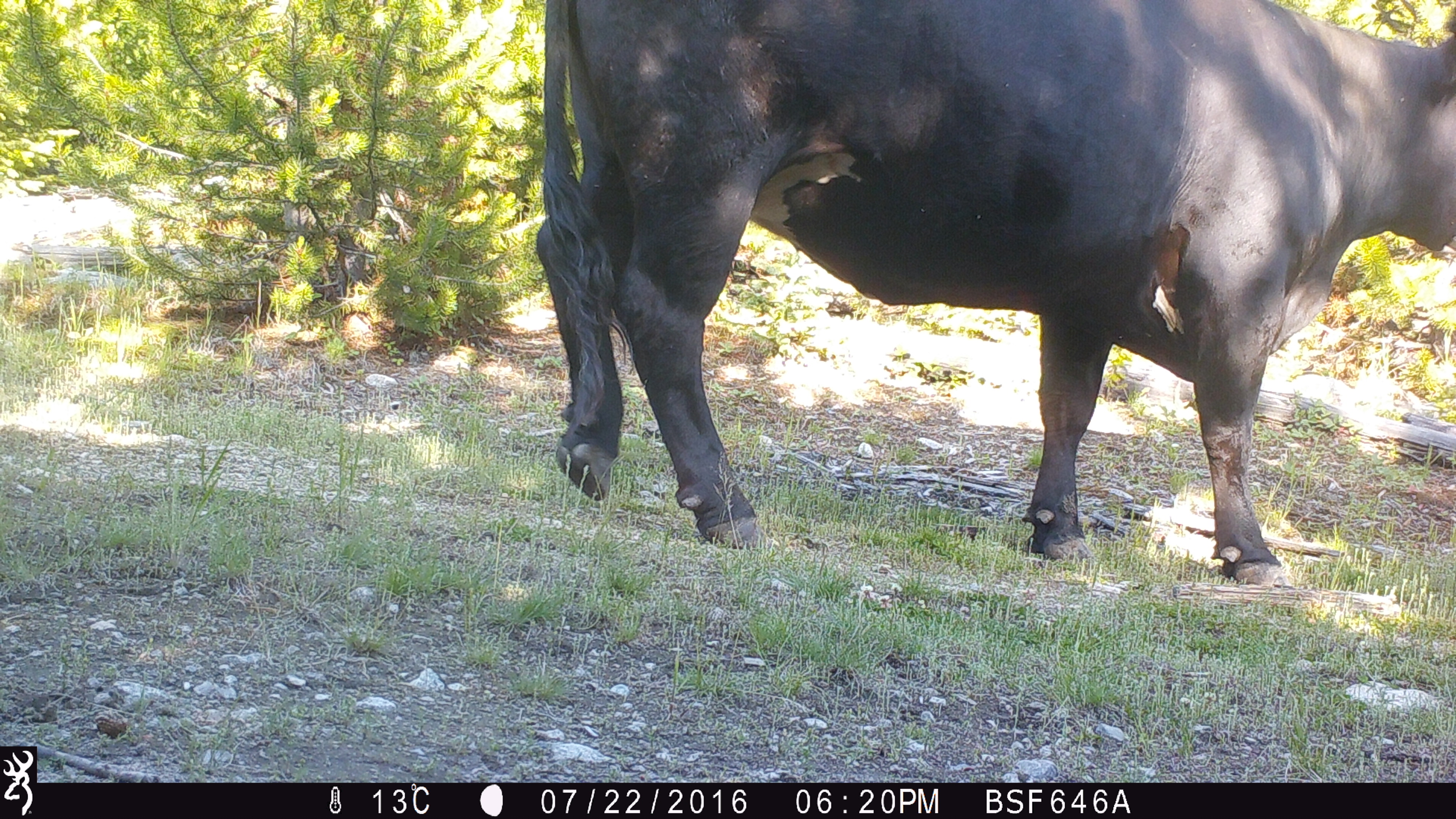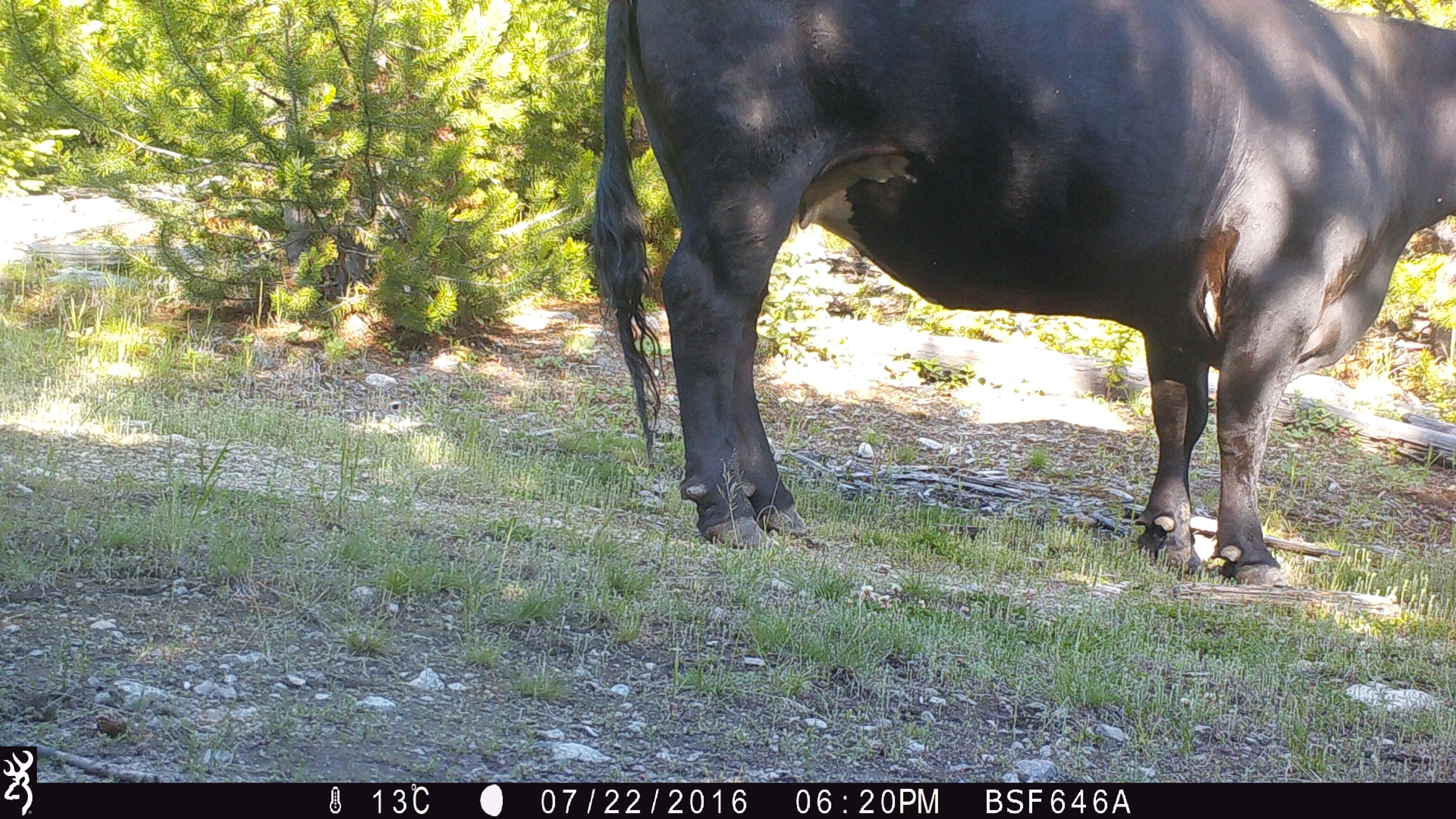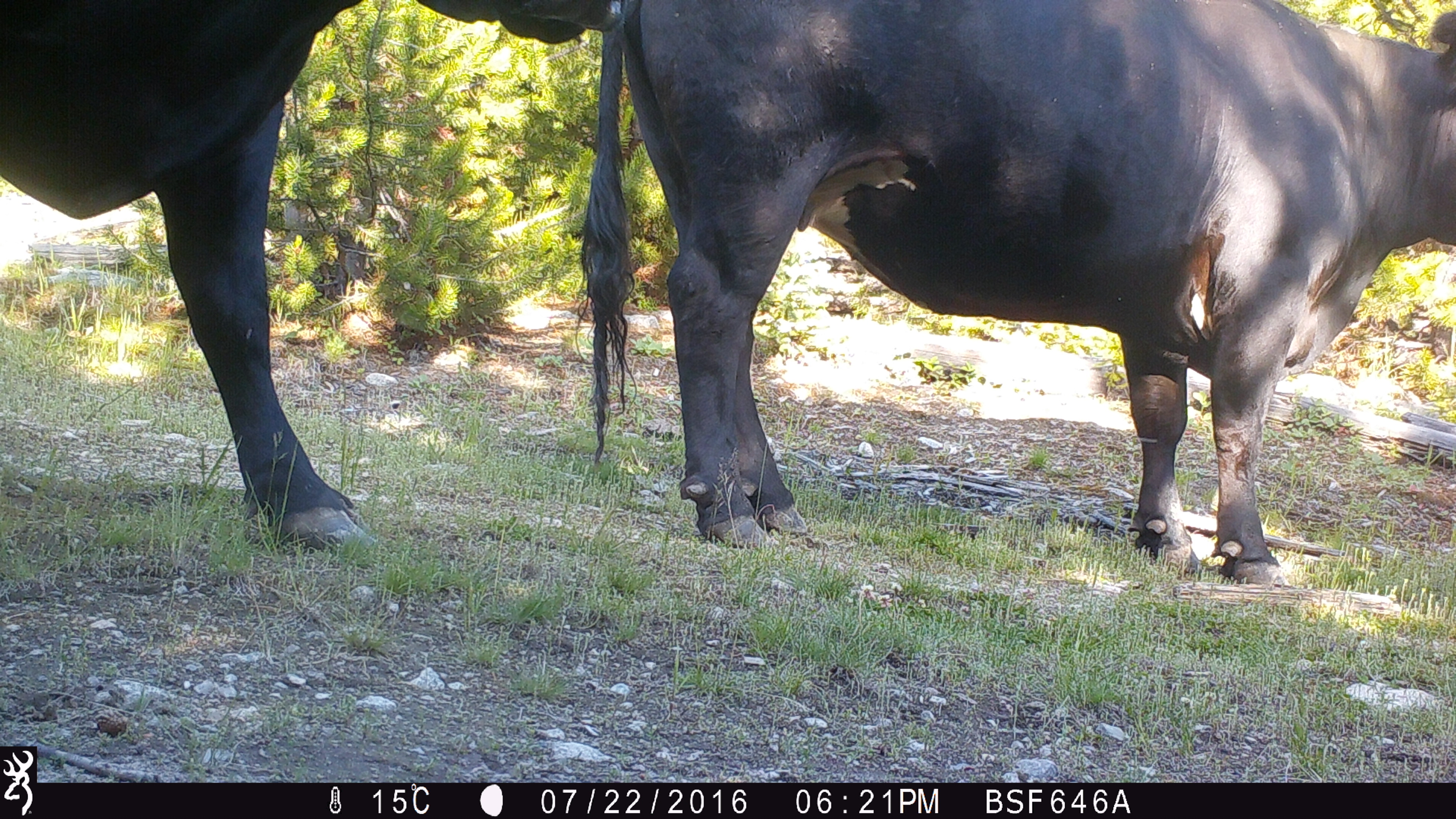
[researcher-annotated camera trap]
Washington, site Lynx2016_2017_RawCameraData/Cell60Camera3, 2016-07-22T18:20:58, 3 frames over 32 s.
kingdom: Animalia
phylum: Chordata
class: Mammalia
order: Artiodactyla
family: Bovidae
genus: Bos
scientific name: Bos taurus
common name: domestic cattle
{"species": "domestic cattle (Bos taurus)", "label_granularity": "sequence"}